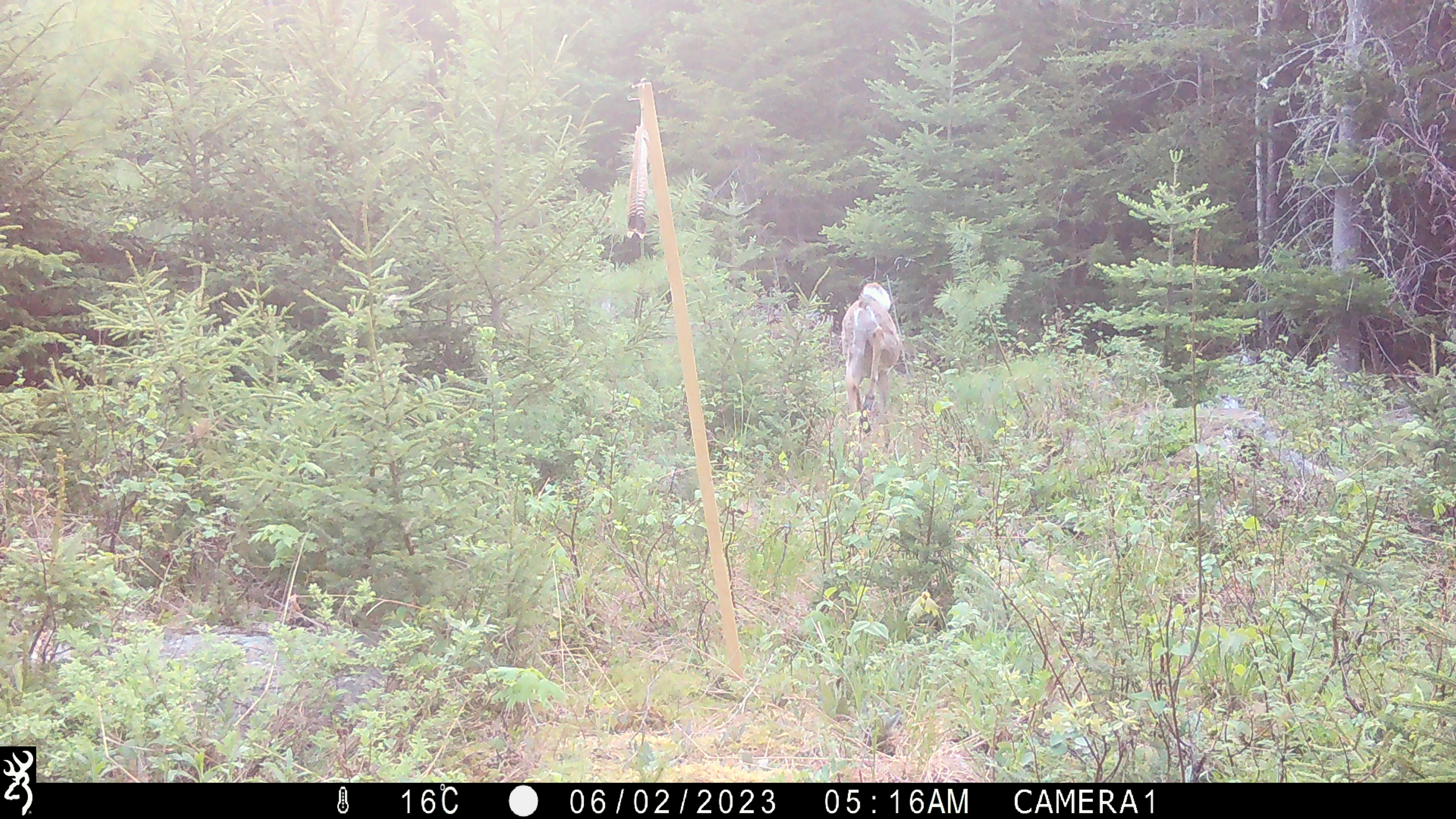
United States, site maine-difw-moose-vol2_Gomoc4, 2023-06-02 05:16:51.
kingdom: Animalia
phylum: Chordata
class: Mammalia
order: Artiodactyla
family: Cervidae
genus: Odocoileus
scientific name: Odocoileus virginianus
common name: white-tailed deer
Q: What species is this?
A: White-tailed deer (Odocoileus virginianus).